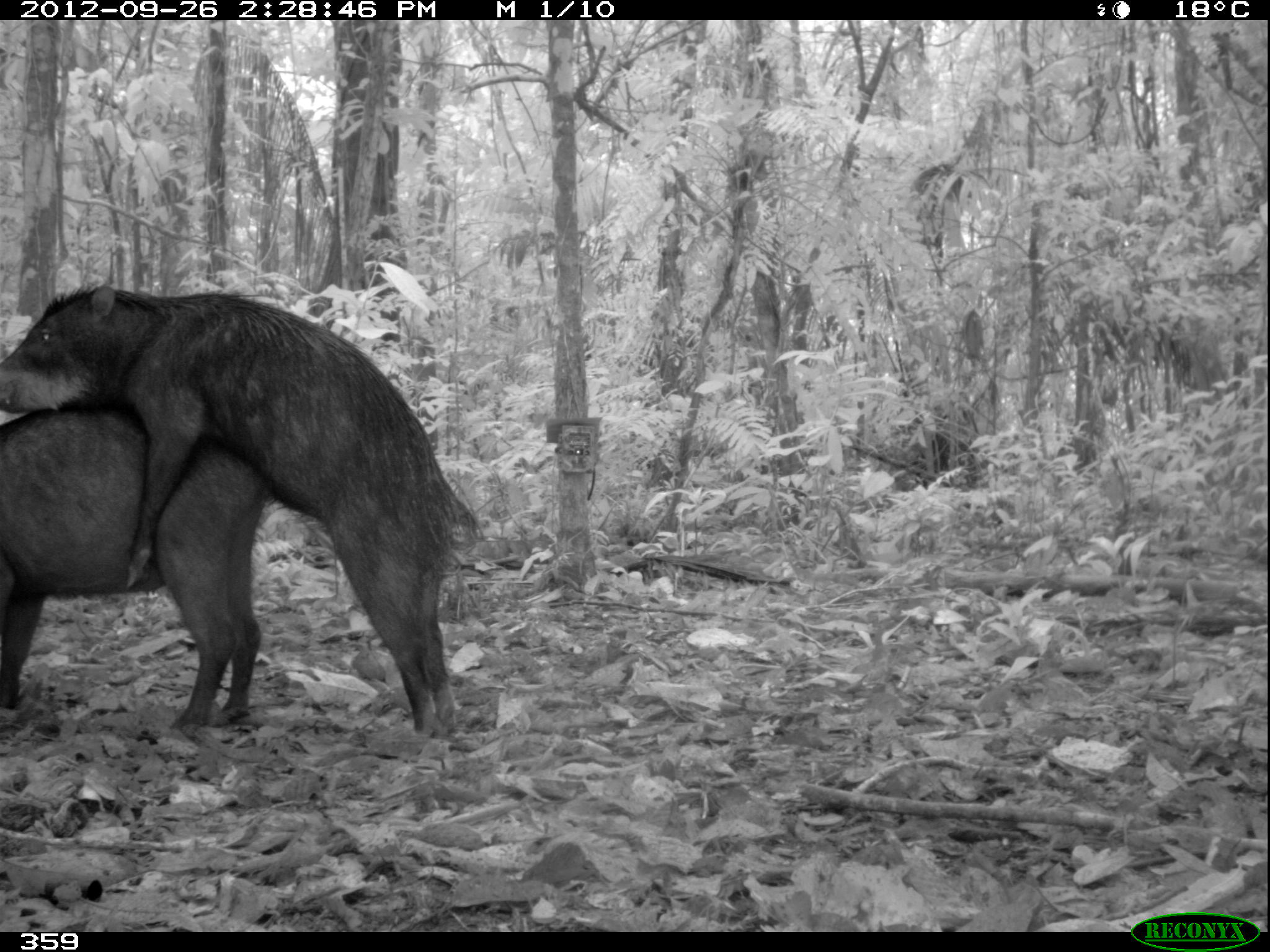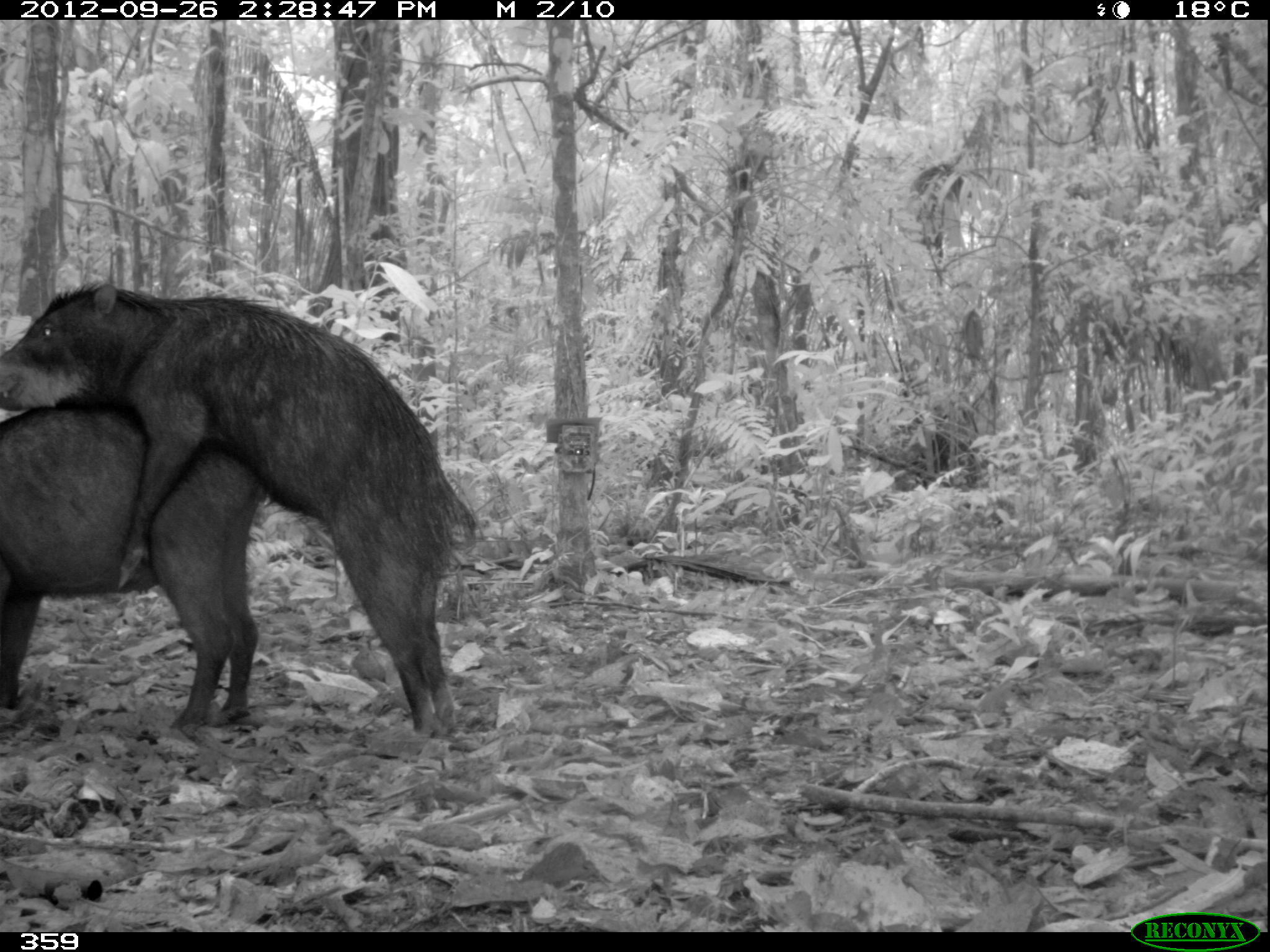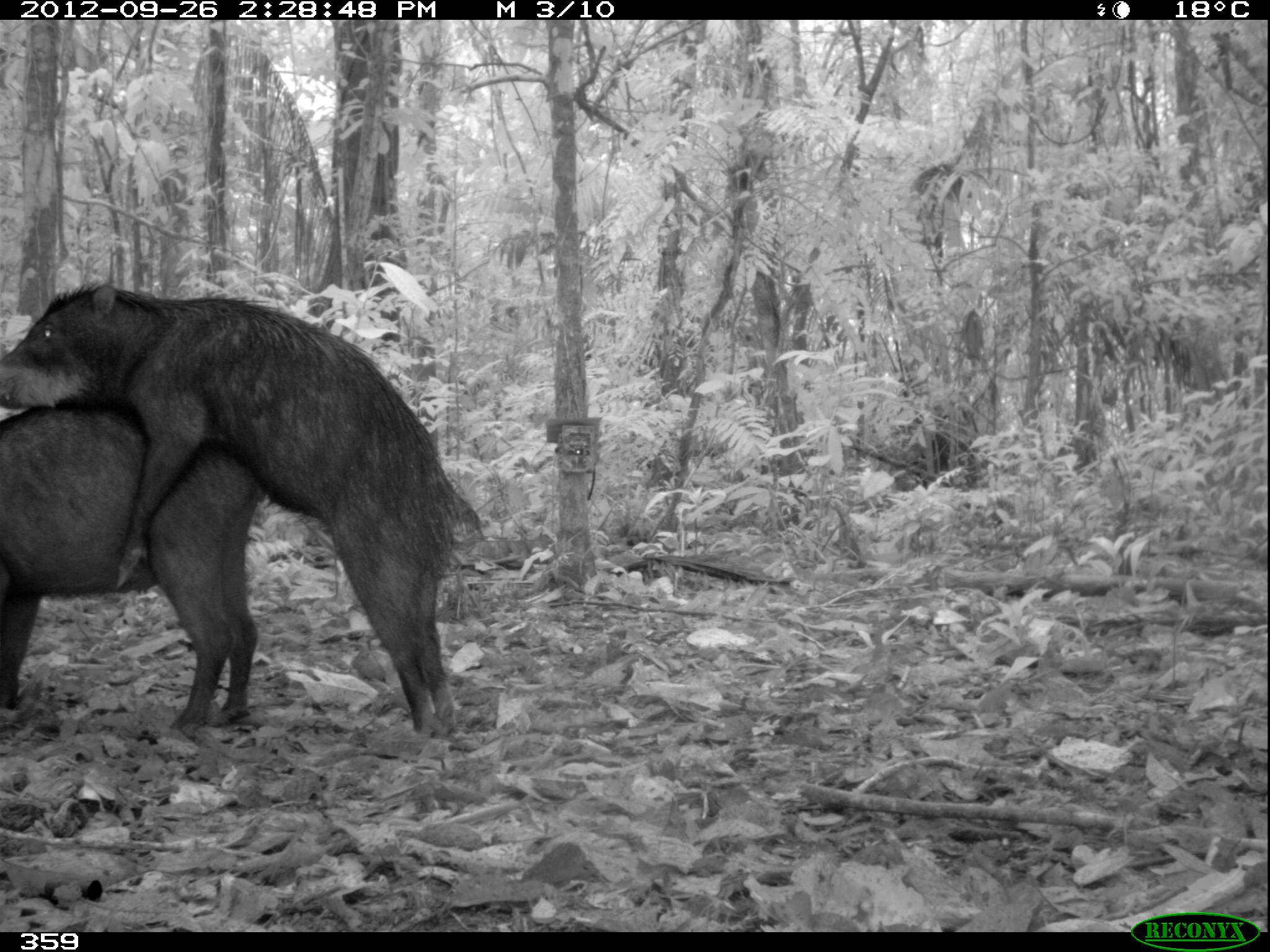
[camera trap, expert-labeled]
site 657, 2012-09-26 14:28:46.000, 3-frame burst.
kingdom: Animalia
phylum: Chordata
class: Mammalia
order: Artiodactyla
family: Tayassuidae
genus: Tayassu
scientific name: Tayassu pecari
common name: white-lipped peccary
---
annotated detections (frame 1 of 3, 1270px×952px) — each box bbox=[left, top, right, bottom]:
tayassu pecari: bbox=[0, 274, 480, 741]; bbox=[2, 386, 263, 730]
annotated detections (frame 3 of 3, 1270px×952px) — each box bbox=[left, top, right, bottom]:
tayassu pecari: bbox=[0, 283, 485, 739]; bbox=[2, 386, 264, 731]